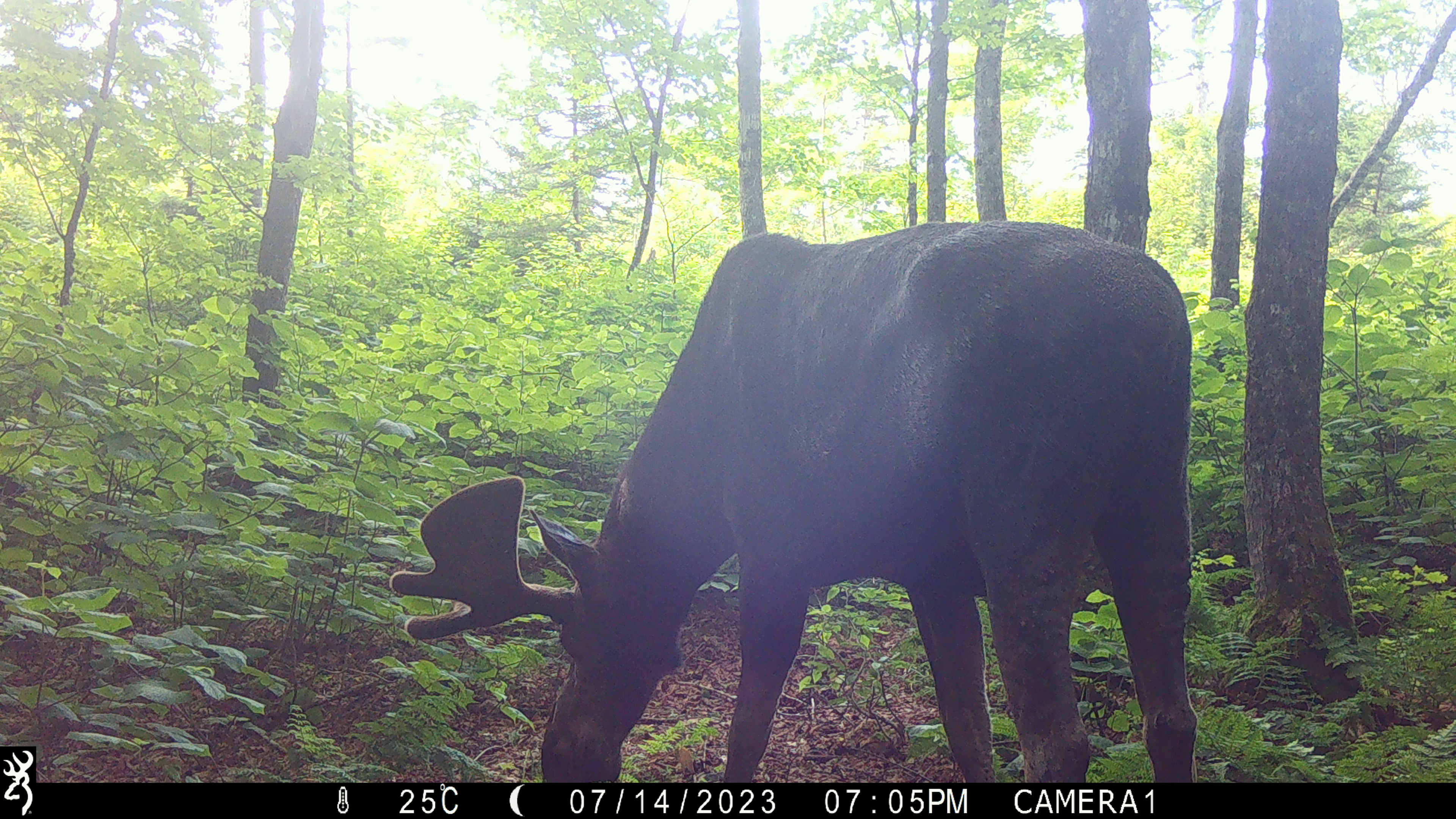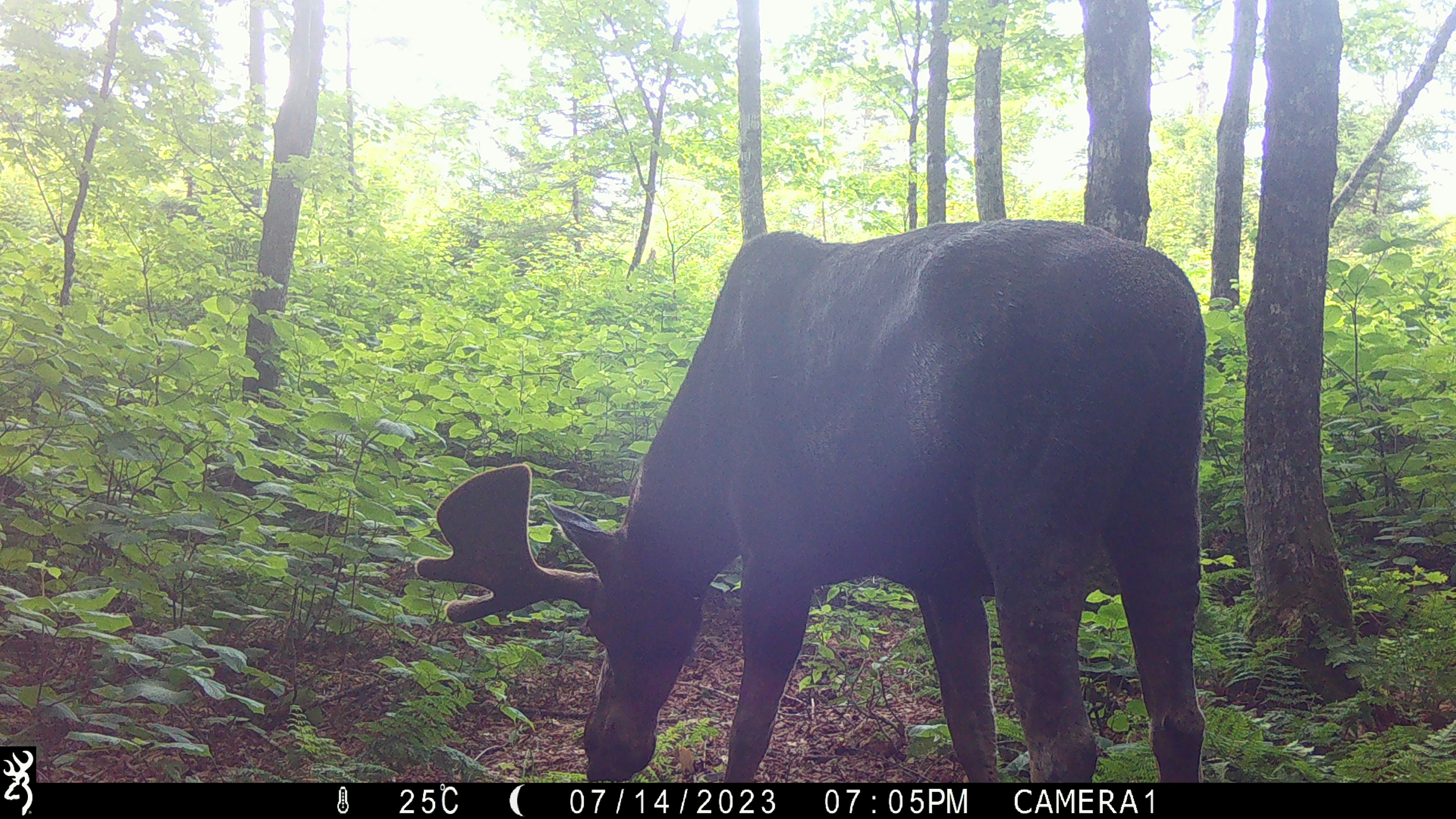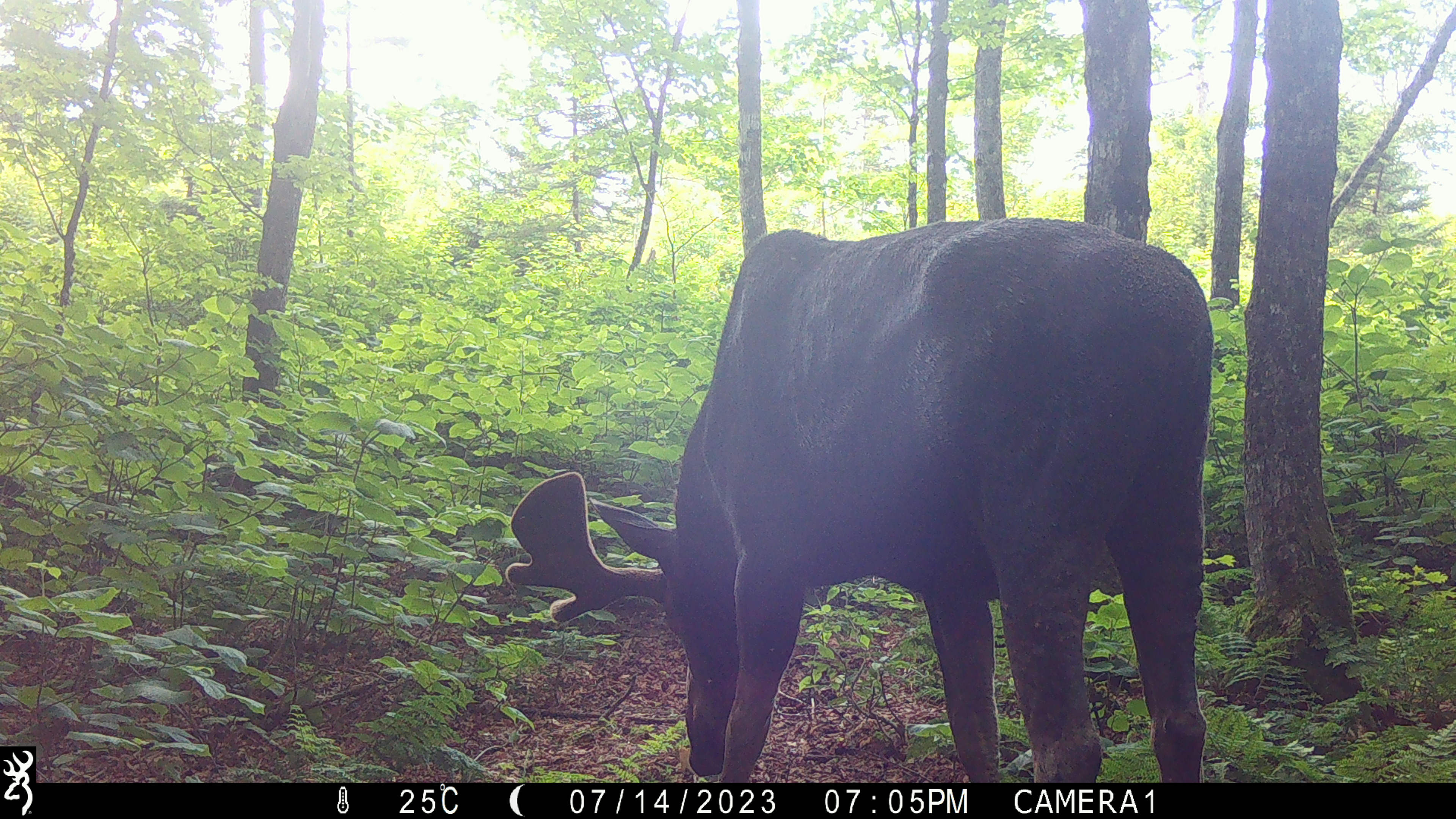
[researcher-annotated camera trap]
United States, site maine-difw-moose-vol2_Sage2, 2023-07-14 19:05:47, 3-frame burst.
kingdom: Animalia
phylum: Chordata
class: Mammalia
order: Artiodactyla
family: Cervidae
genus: Alces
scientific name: Alces alces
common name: moose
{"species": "moose (Alces alces)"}